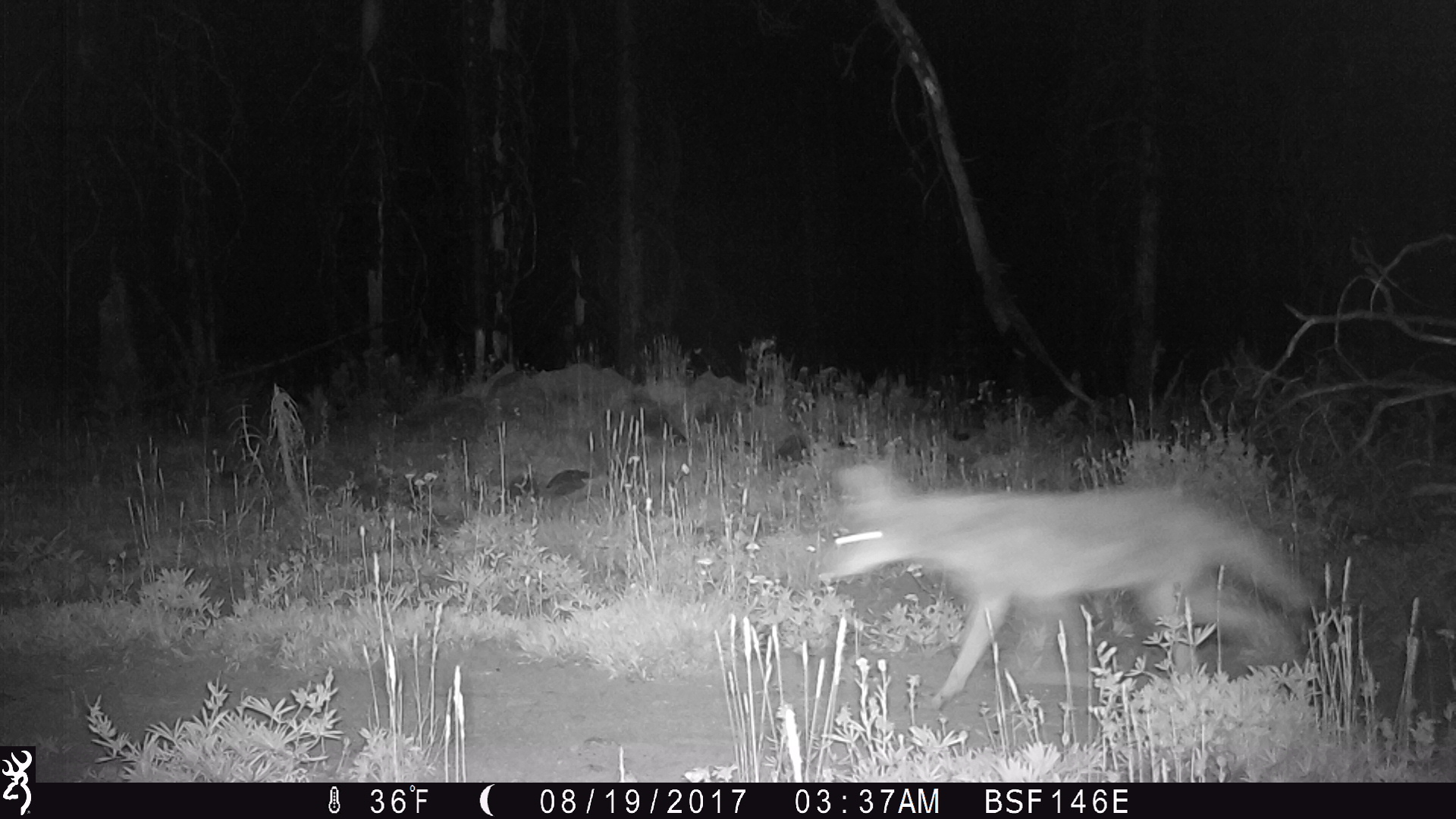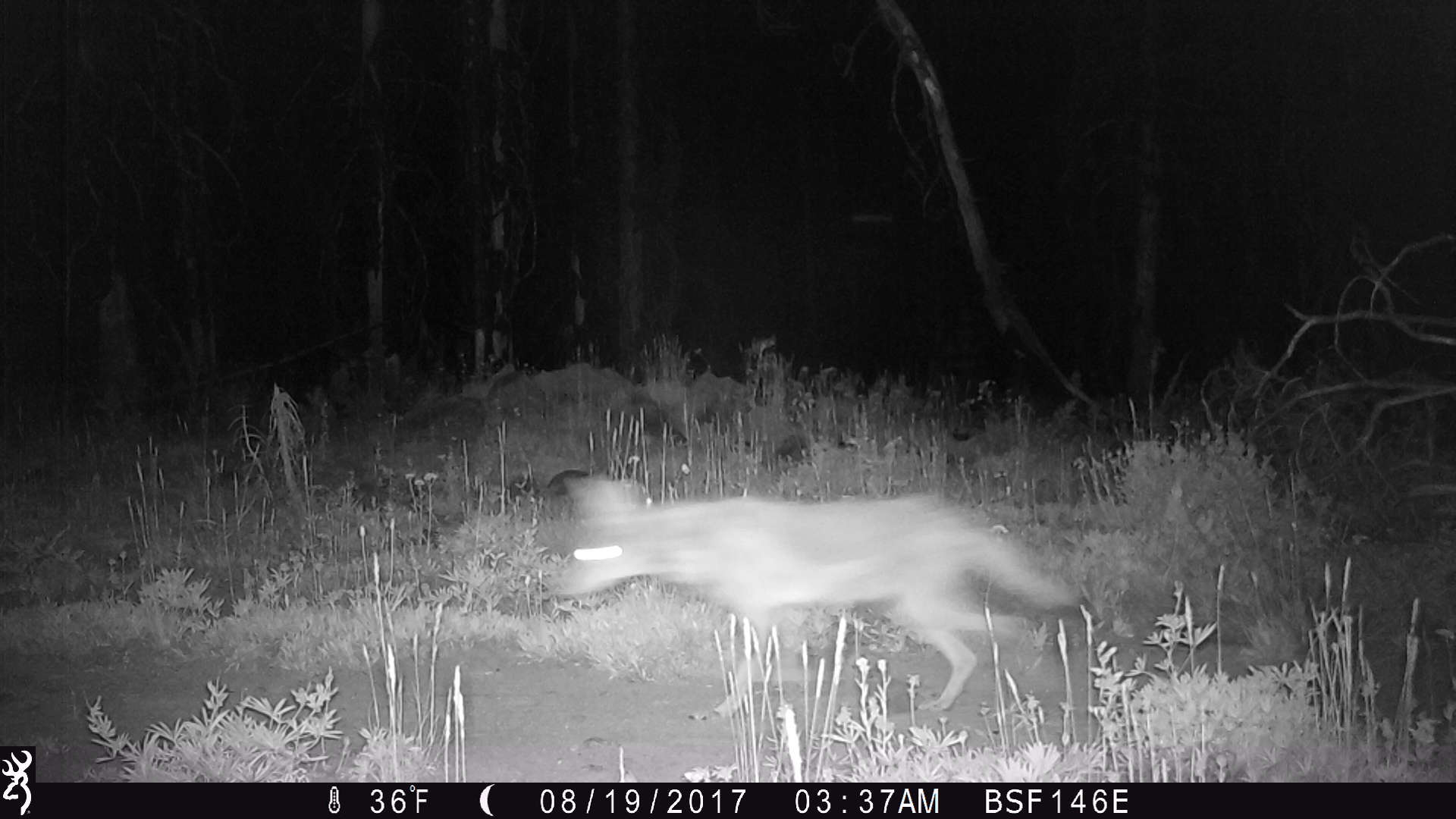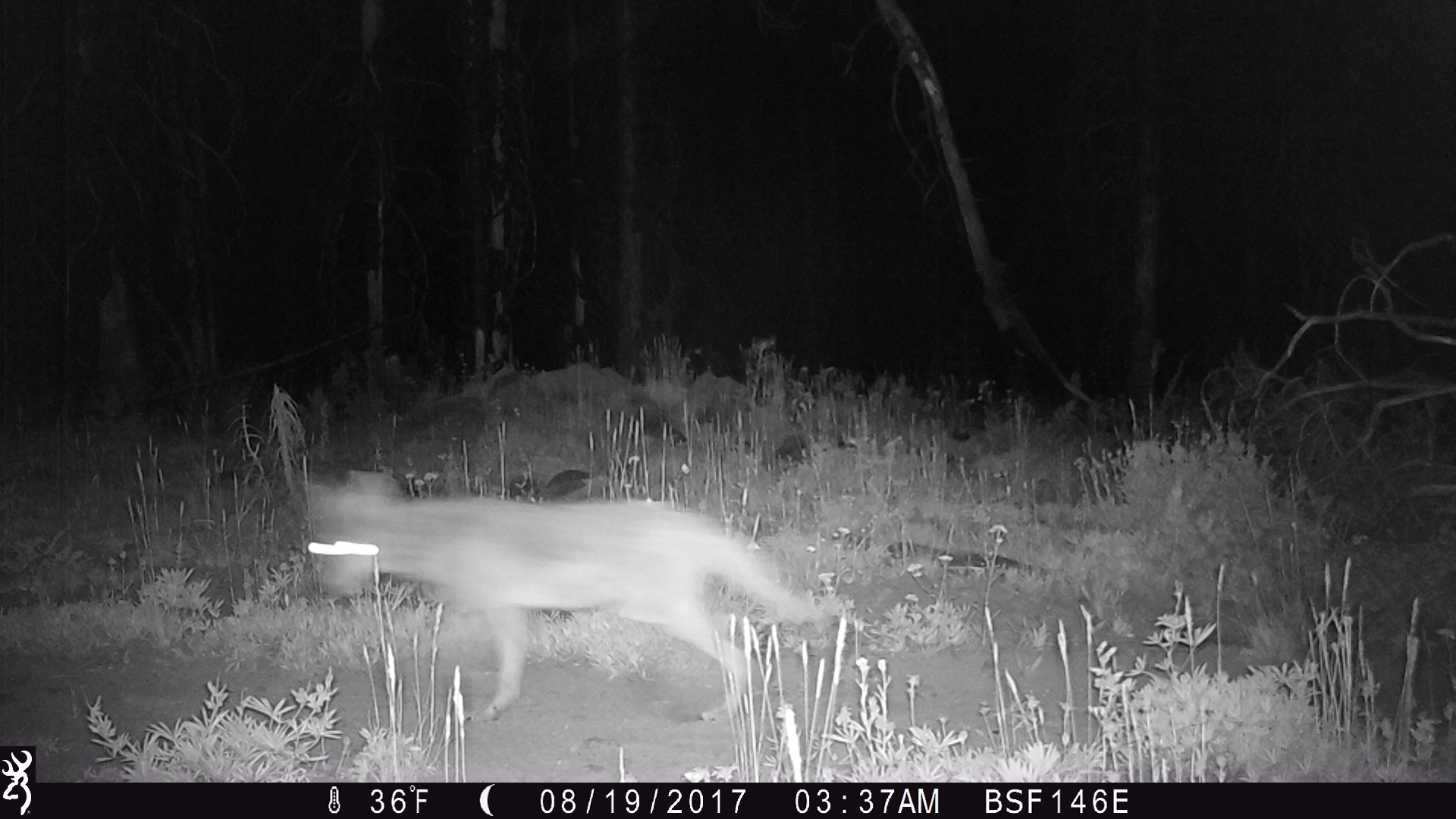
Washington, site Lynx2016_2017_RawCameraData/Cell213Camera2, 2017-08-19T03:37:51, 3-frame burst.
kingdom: Animalia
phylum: Chordata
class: Mammalia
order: Carnivora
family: Canidae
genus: Canis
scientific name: Canis latrans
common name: coyote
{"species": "Canis latrans (coyote)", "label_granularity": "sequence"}